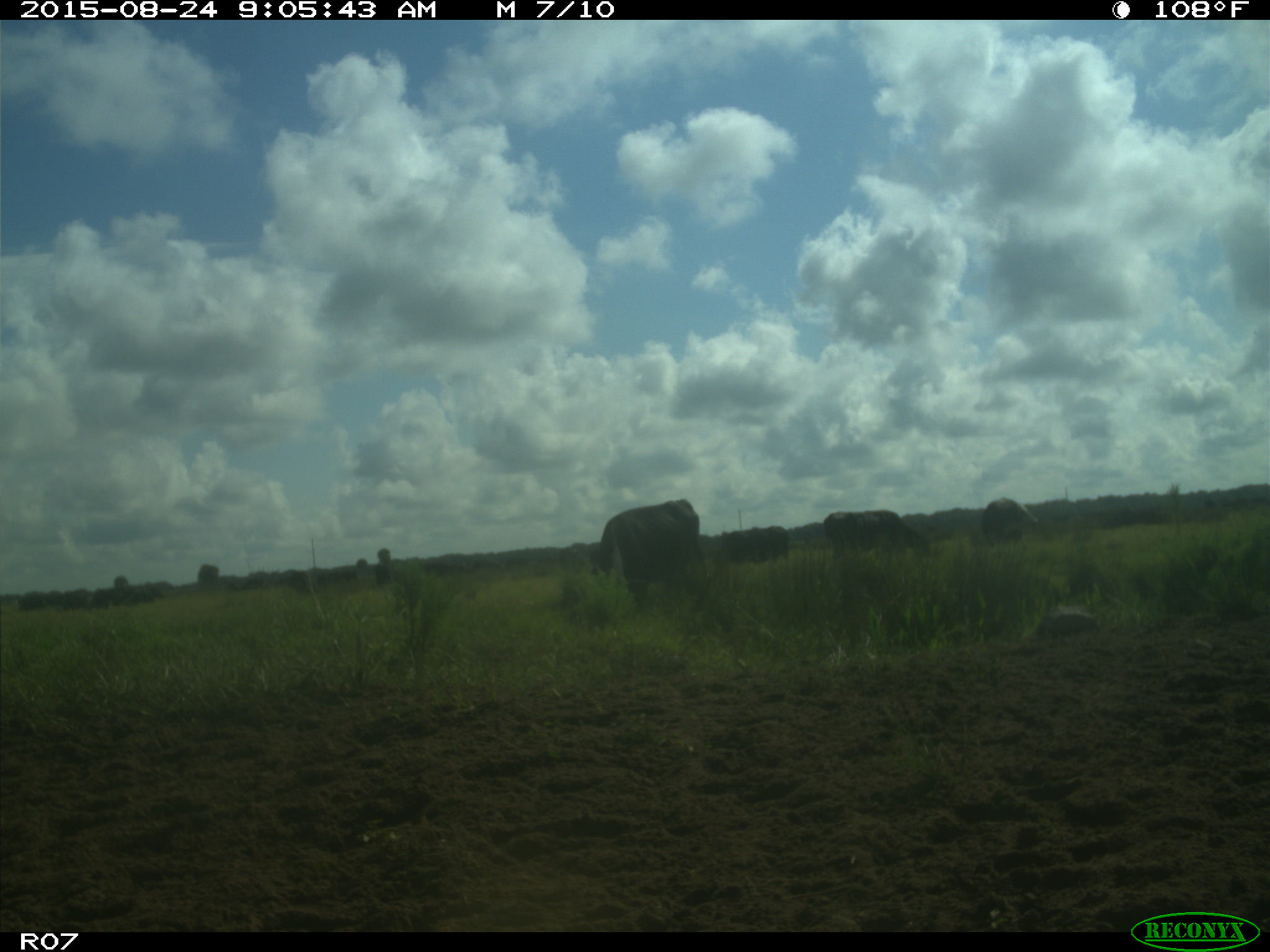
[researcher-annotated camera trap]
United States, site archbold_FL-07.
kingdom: Animalia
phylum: Chordata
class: Mammalia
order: Artiodactyla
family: Bovidae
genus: Bos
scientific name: Bos taurus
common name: domestic cow